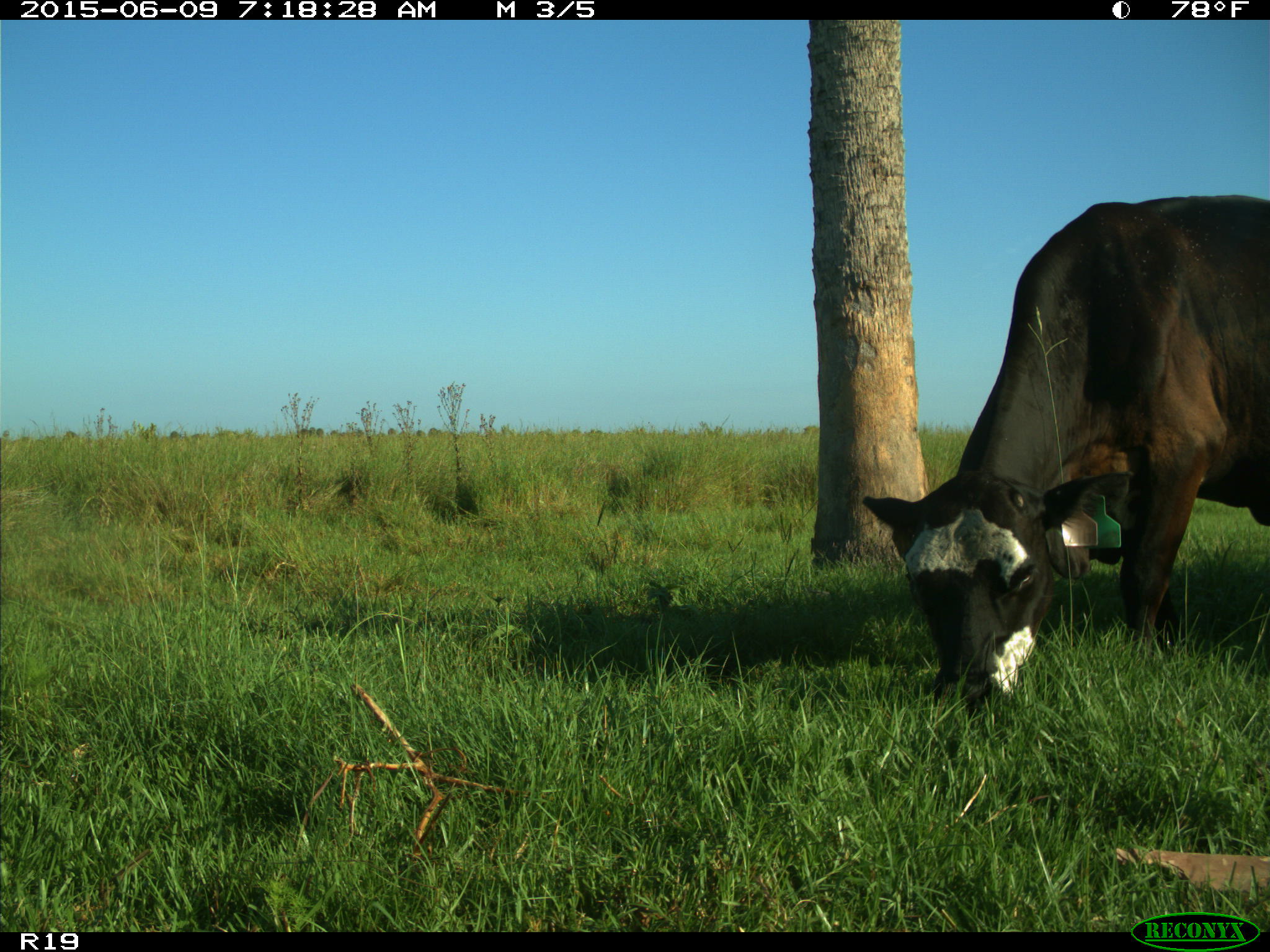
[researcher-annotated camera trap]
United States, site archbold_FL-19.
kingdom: Animalia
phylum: Chordata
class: Mammalia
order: Artiodactyla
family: Bovidae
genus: Bos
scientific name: Bos taurus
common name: domestic cow